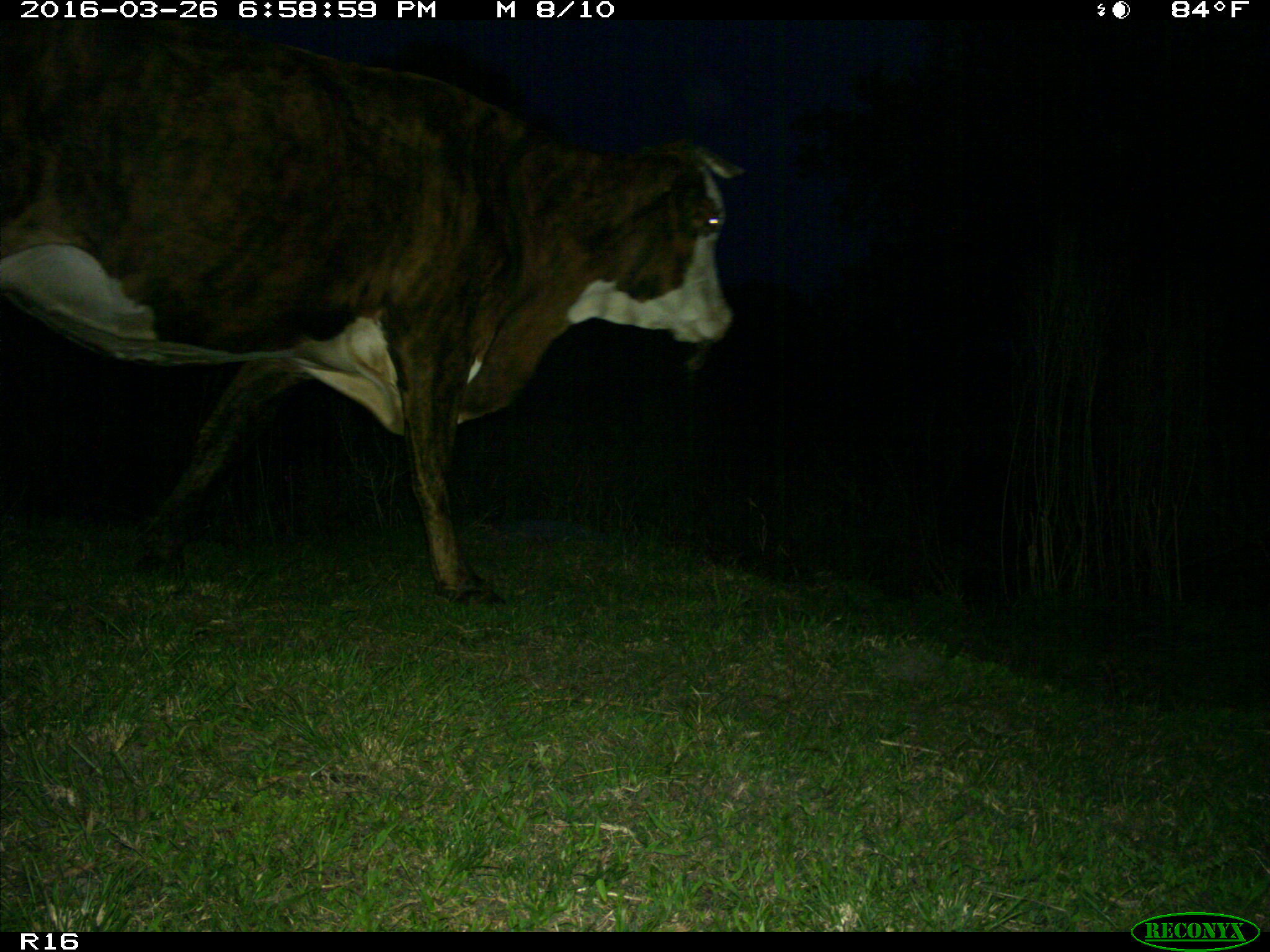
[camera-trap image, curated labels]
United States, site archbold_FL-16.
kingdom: Animalia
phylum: Chordata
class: Mammalia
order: Artiodactyla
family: Bovidae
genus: Bos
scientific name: Bos taurus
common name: domestic cow